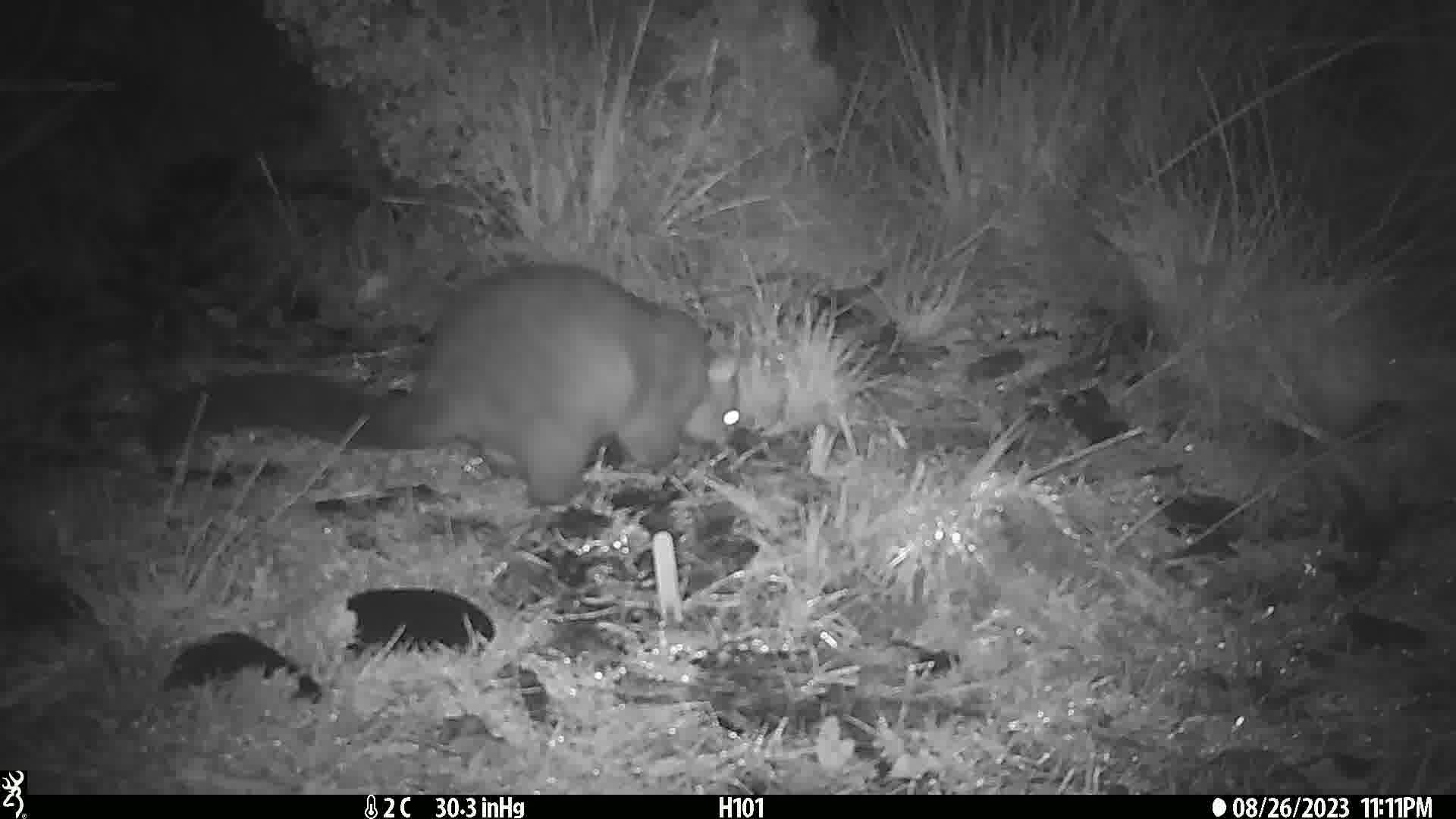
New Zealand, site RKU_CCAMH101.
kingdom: Animalia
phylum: Chordata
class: Mammalia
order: Diprotodontia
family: Phalangeridae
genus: Trichosurus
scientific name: Trichosurus vulpecula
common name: common brushtail possum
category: possum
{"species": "possum (common brushtail possum) (Trichosurus vulpecula)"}